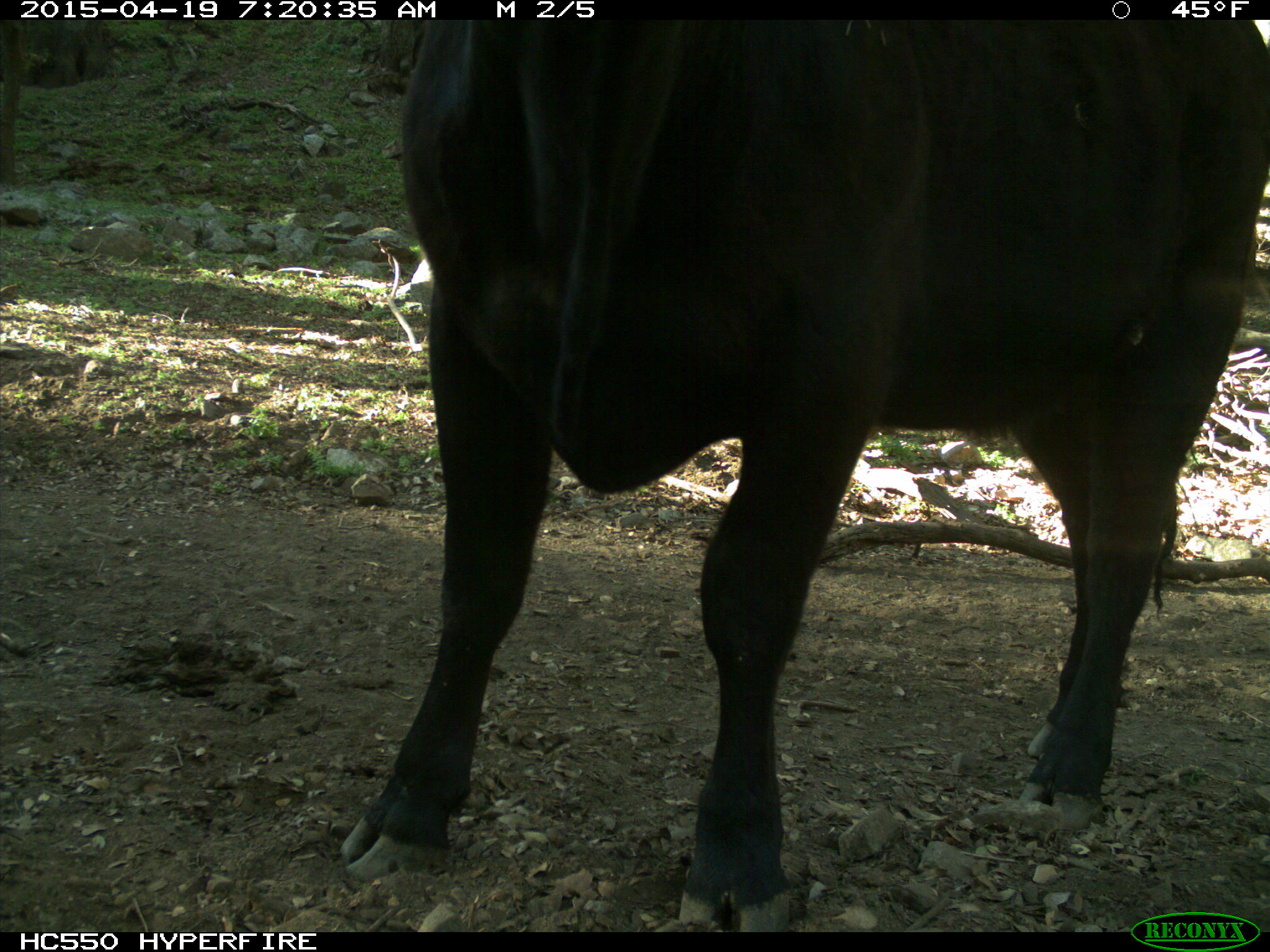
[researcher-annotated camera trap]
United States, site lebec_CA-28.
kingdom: Animalia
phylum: Chordata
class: Mammalia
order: Artiodactyla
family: Bovidae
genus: Bos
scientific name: Bos taurus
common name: domestic cow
Bos taurus (domestic cow).